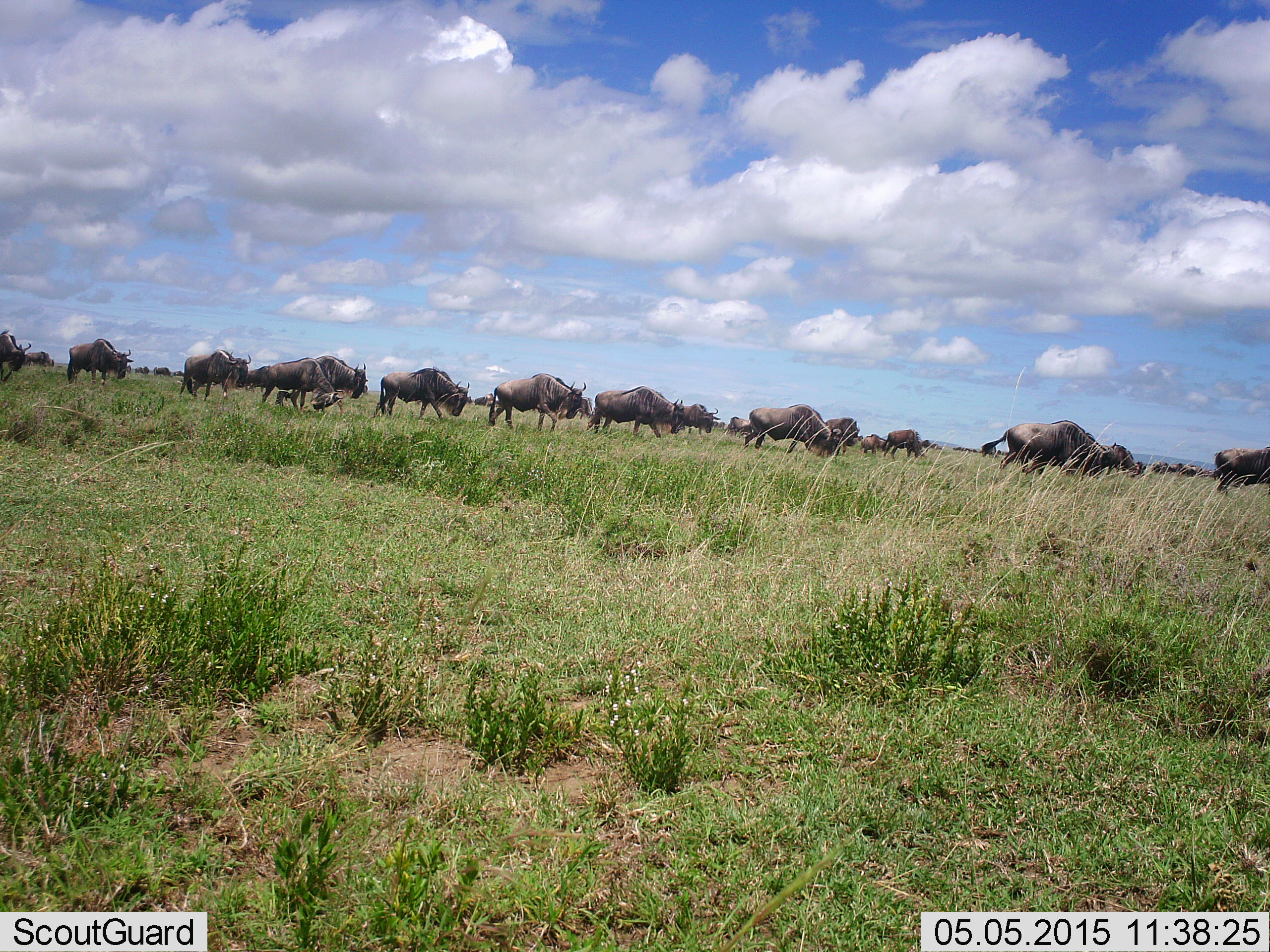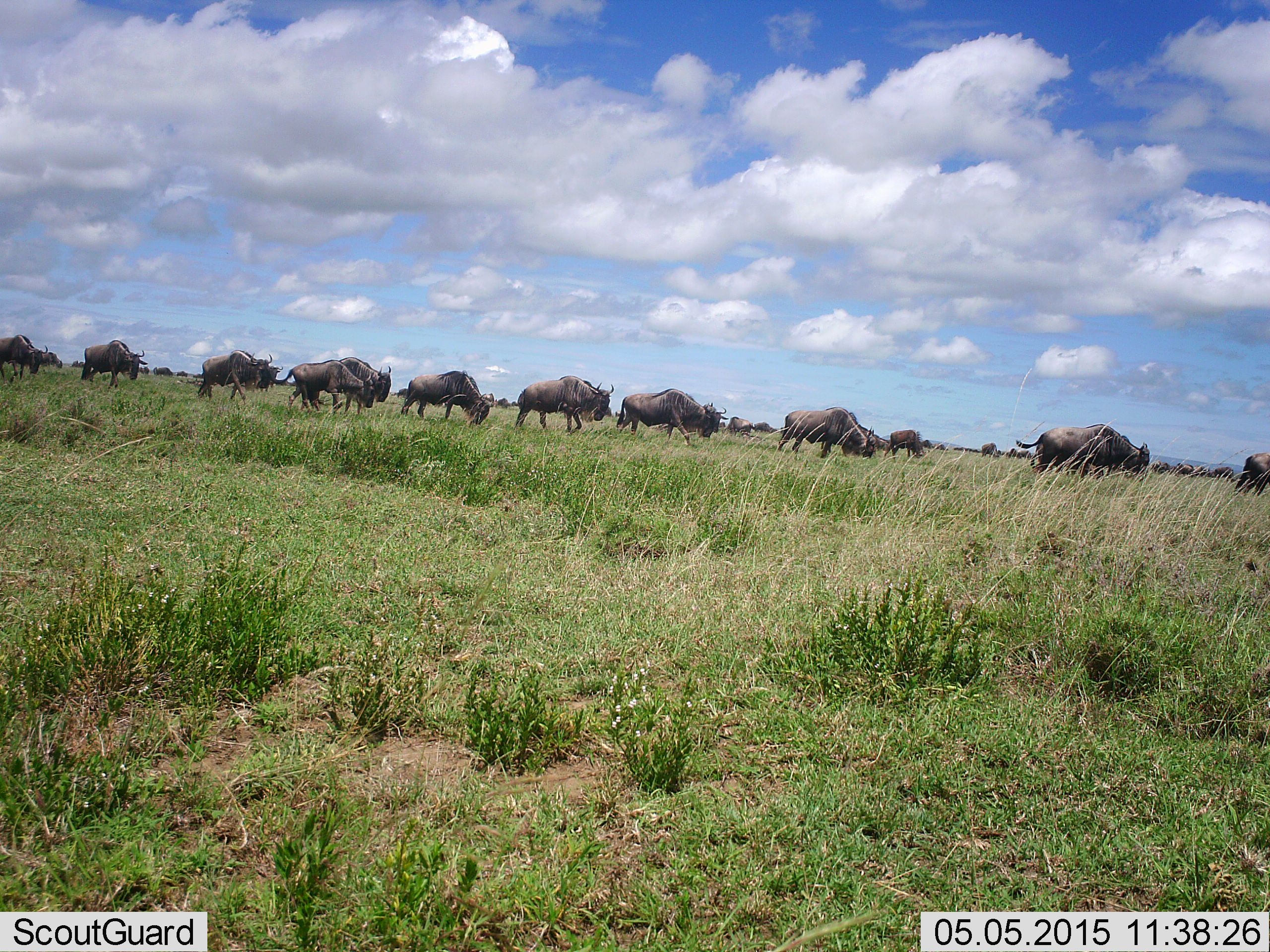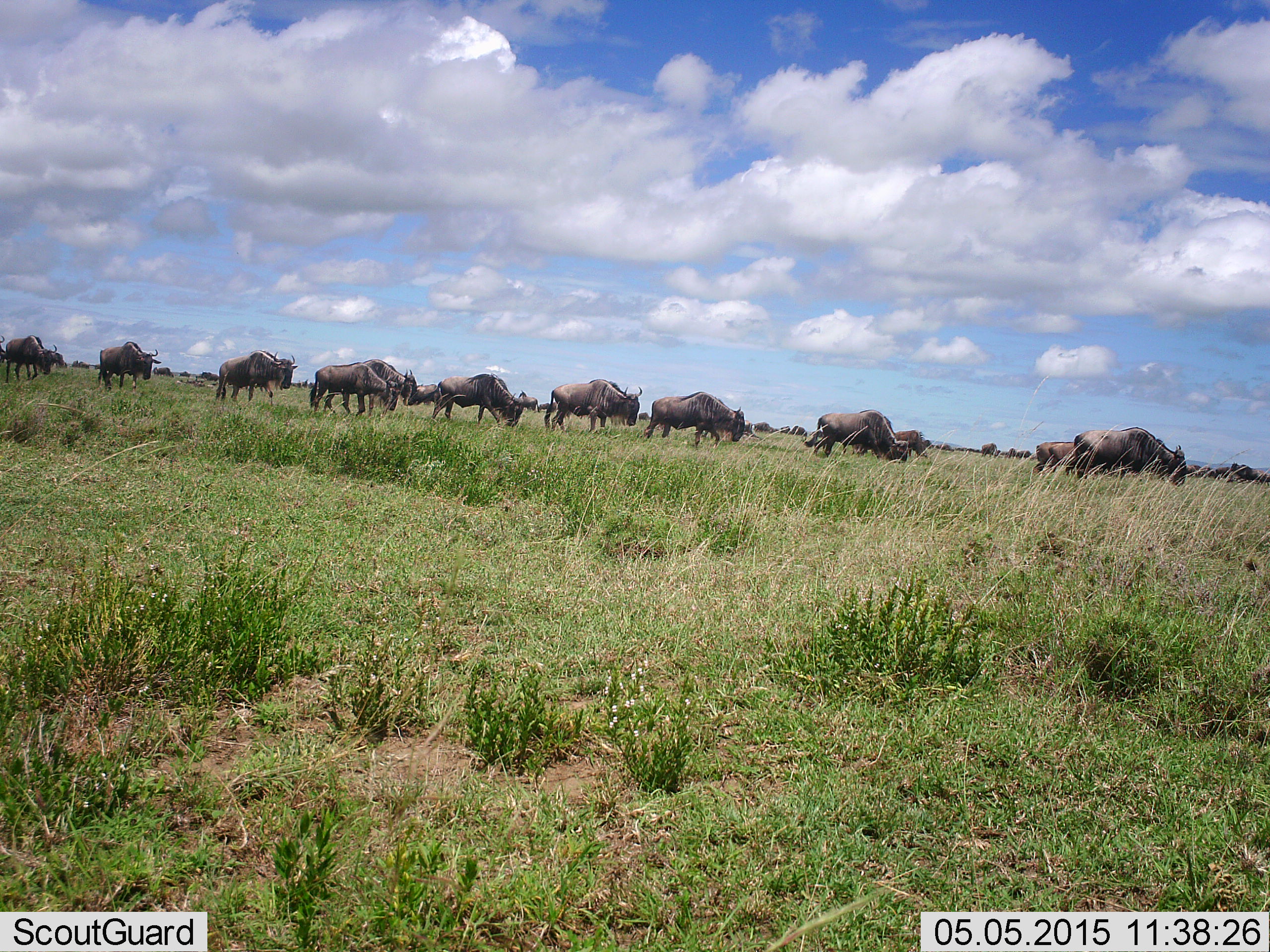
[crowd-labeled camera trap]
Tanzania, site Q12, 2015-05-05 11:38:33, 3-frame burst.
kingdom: Animalia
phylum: Chordata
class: Mammalia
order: Artiodactyla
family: Bovidae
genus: Connochaetes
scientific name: Connochaetes taurinus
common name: blue wildebeest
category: wildebeest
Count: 11-50.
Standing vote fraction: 10%.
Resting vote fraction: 10%.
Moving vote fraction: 100%.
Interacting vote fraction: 10%.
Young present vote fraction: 0%.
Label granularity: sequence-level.